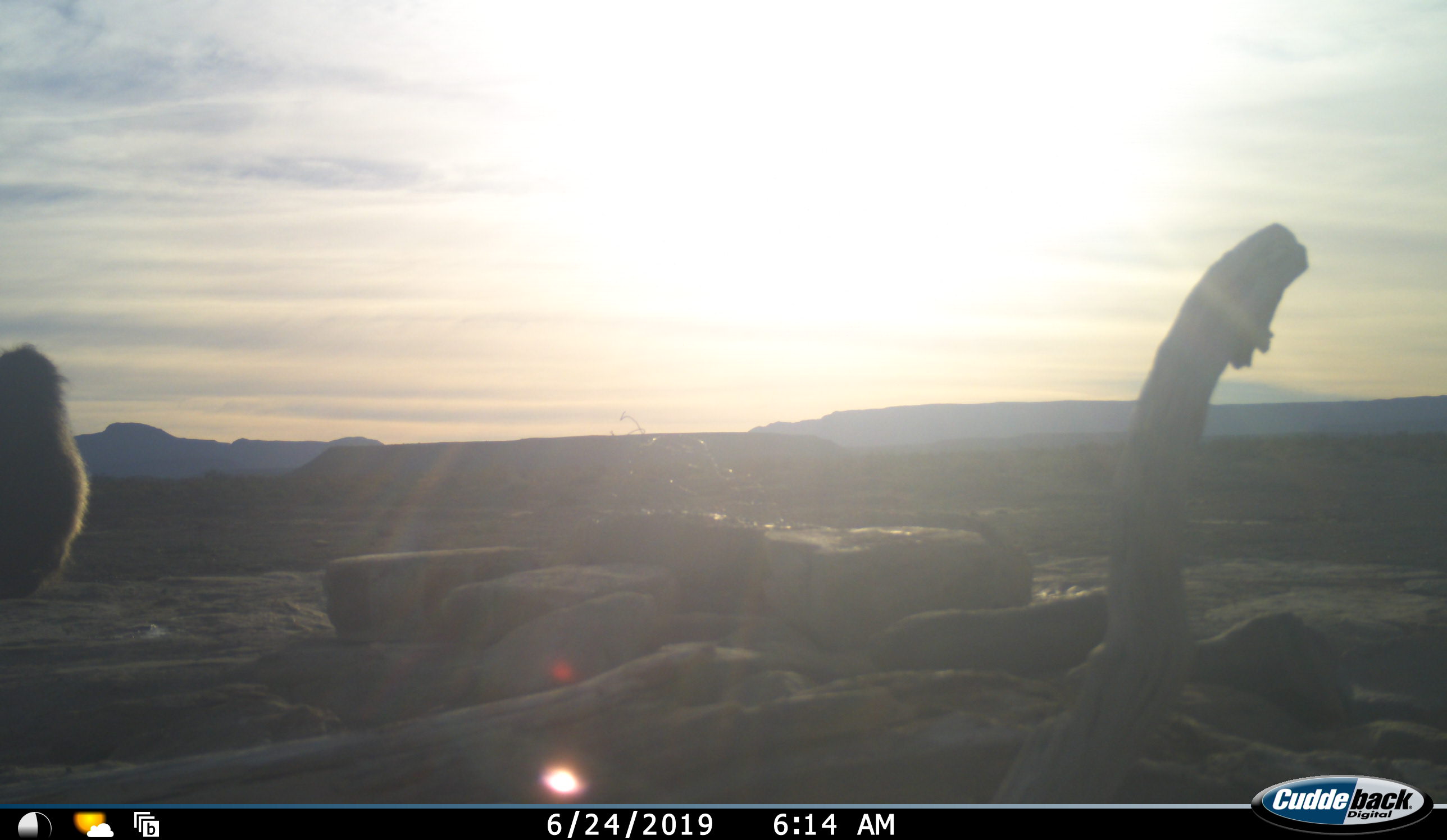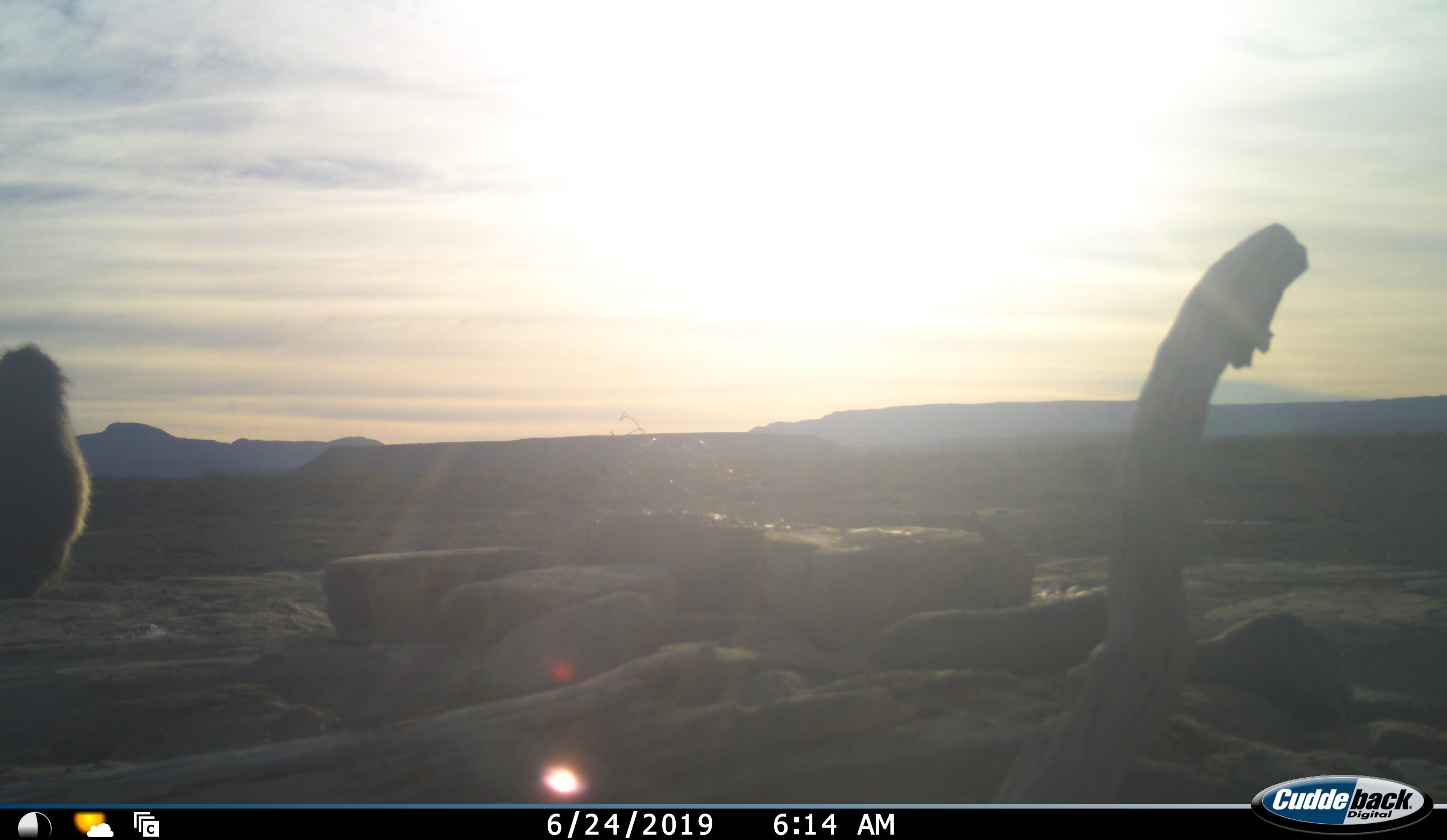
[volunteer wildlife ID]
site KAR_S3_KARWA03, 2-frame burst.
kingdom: Animalia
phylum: Chordata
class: Mammalia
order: Primates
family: Cercopithecidae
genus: Papio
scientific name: Papio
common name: baboon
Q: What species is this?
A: Baboon (Papio).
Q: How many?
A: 1.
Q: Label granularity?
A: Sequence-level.